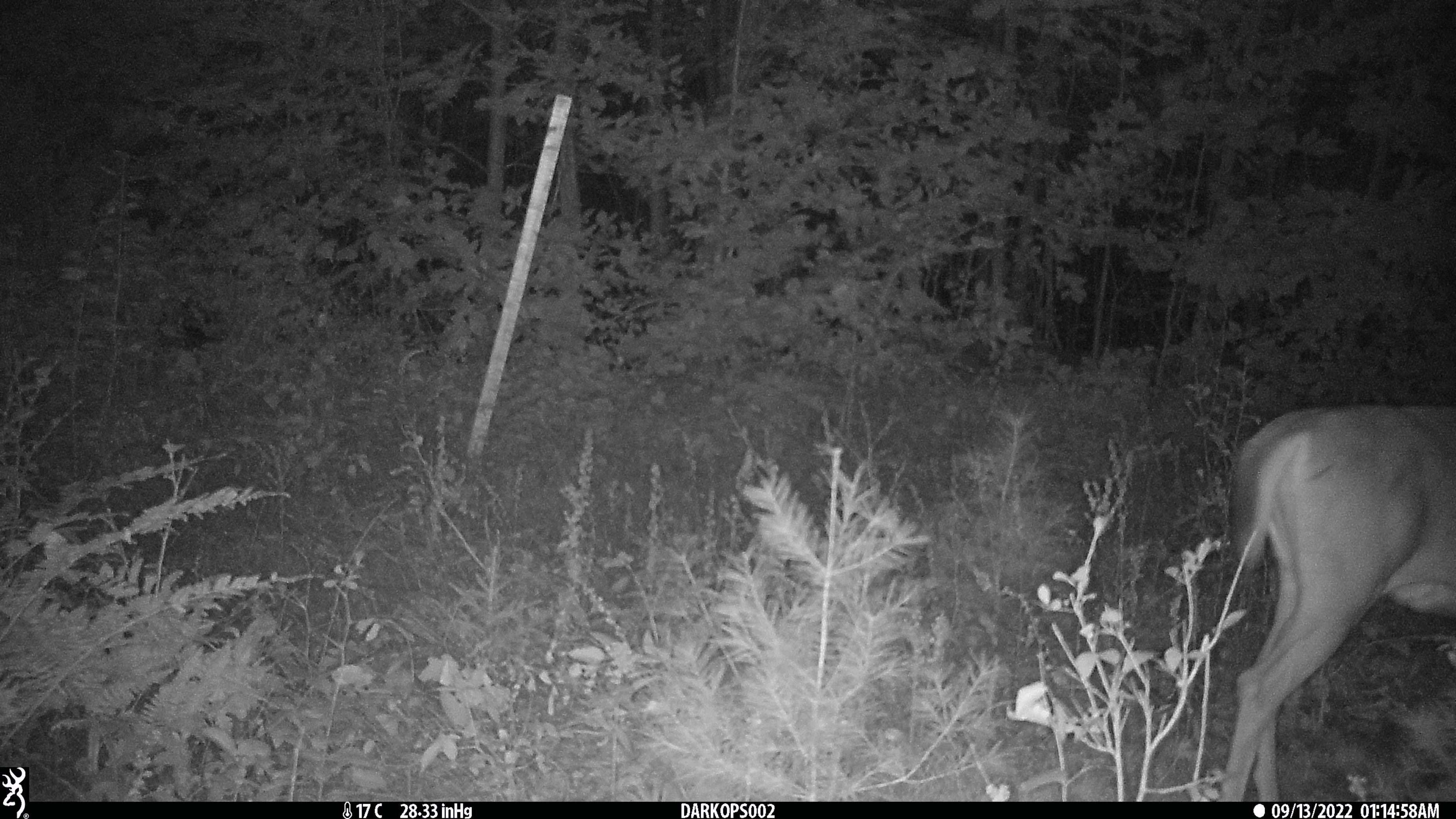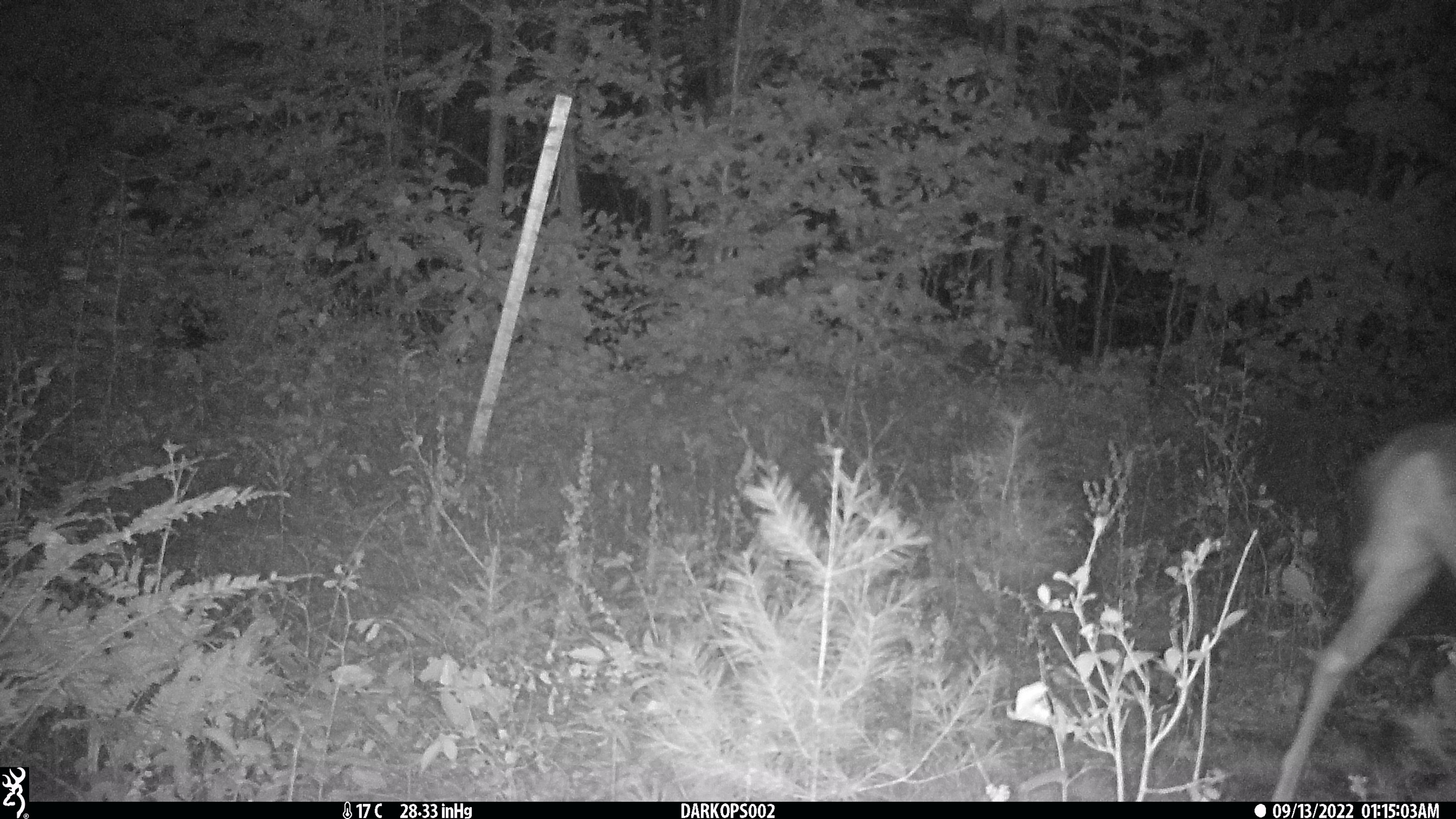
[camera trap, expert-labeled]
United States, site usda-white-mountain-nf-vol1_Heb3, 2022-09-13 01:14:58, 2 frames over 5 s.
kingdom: Animalia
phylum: Chordata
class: Mammalia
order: Artiodactyla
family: Cervidae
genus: Odocoileus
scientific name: Odocoileus virginianus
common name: white-tailed deer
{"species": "white-tailed deer (Odocoileus virginianus)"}